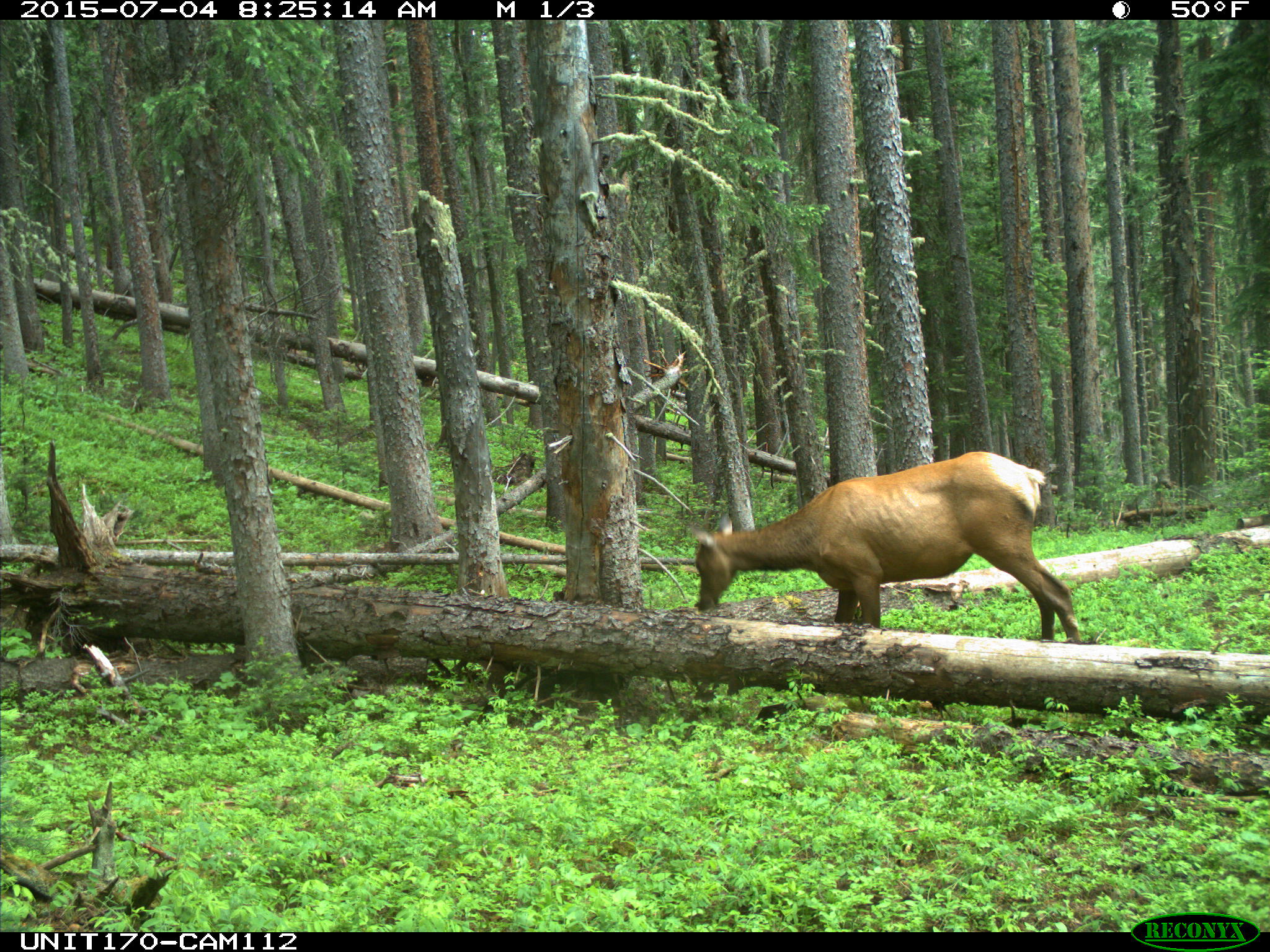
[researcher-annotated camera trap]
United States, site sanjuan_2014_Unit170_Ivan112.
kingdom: Animalia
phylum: Chordata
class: Mammalia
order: Artiodactyla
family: Cervidae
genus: Cervus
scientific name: Cervus elaphus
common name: red deer